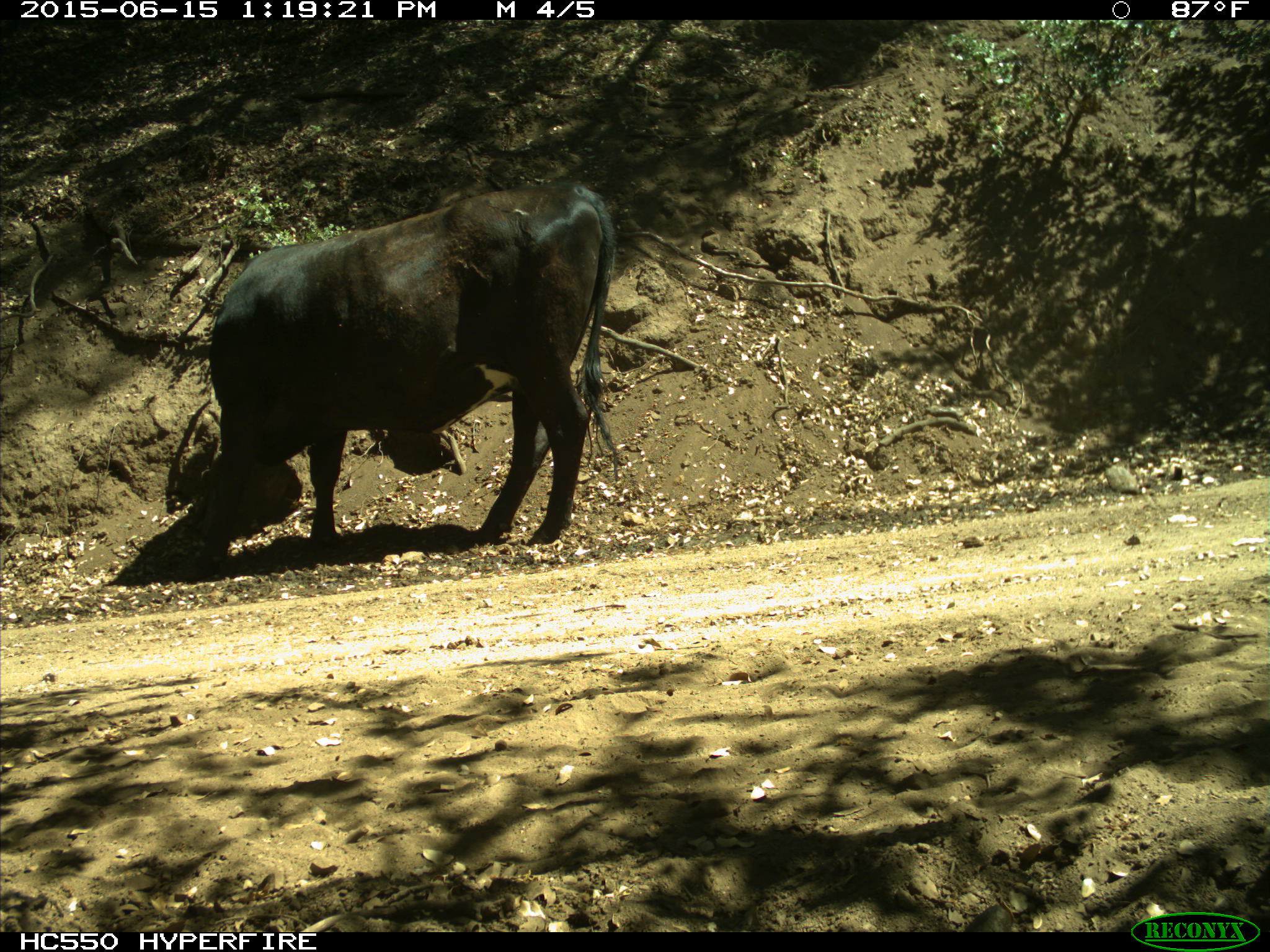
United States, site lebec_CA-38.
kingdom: Animalia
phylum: Chordata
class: Mammalia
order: Artiodactyla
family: Bovidae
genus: Bos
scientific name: Bos taurus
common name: domestic cow